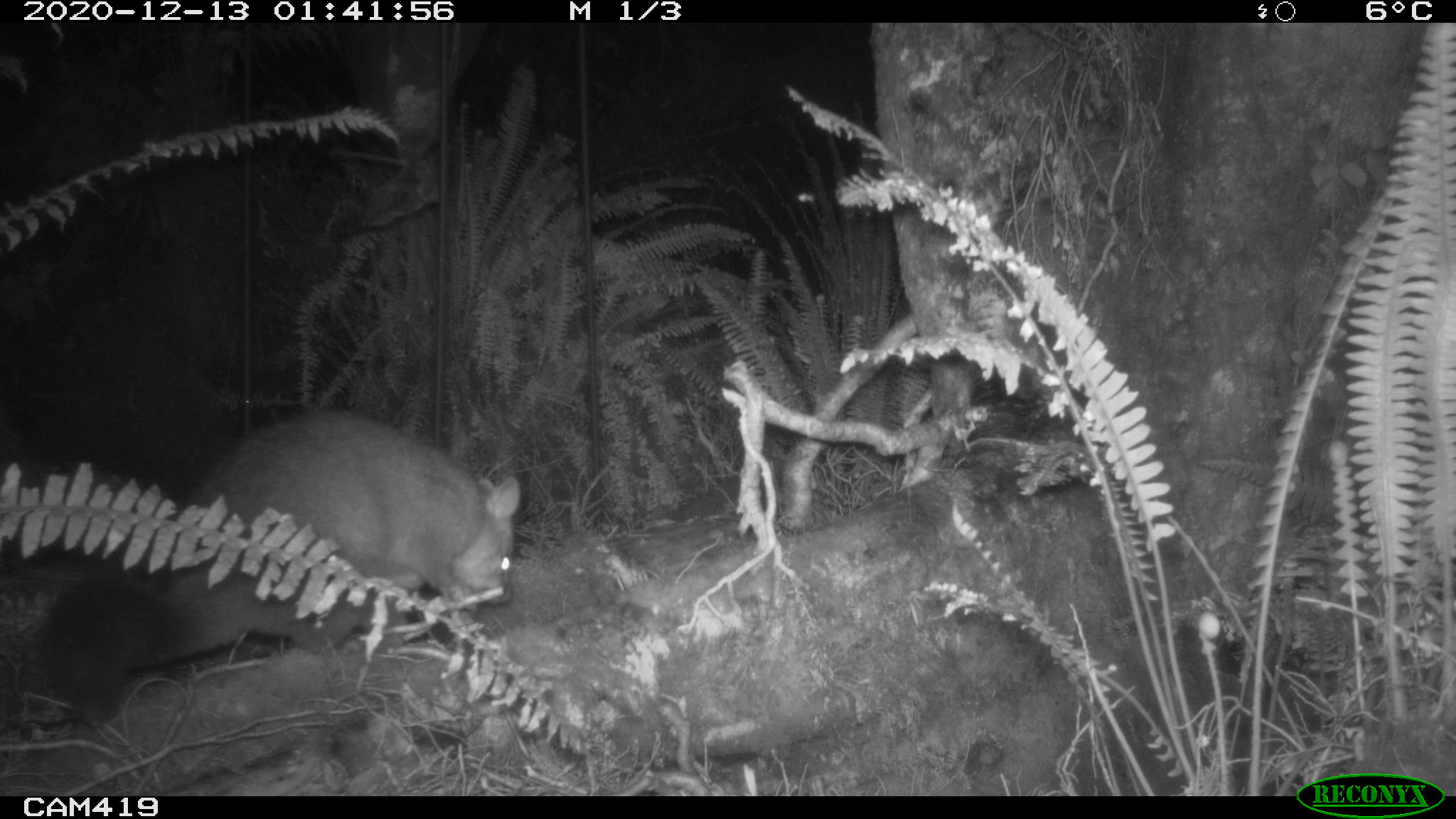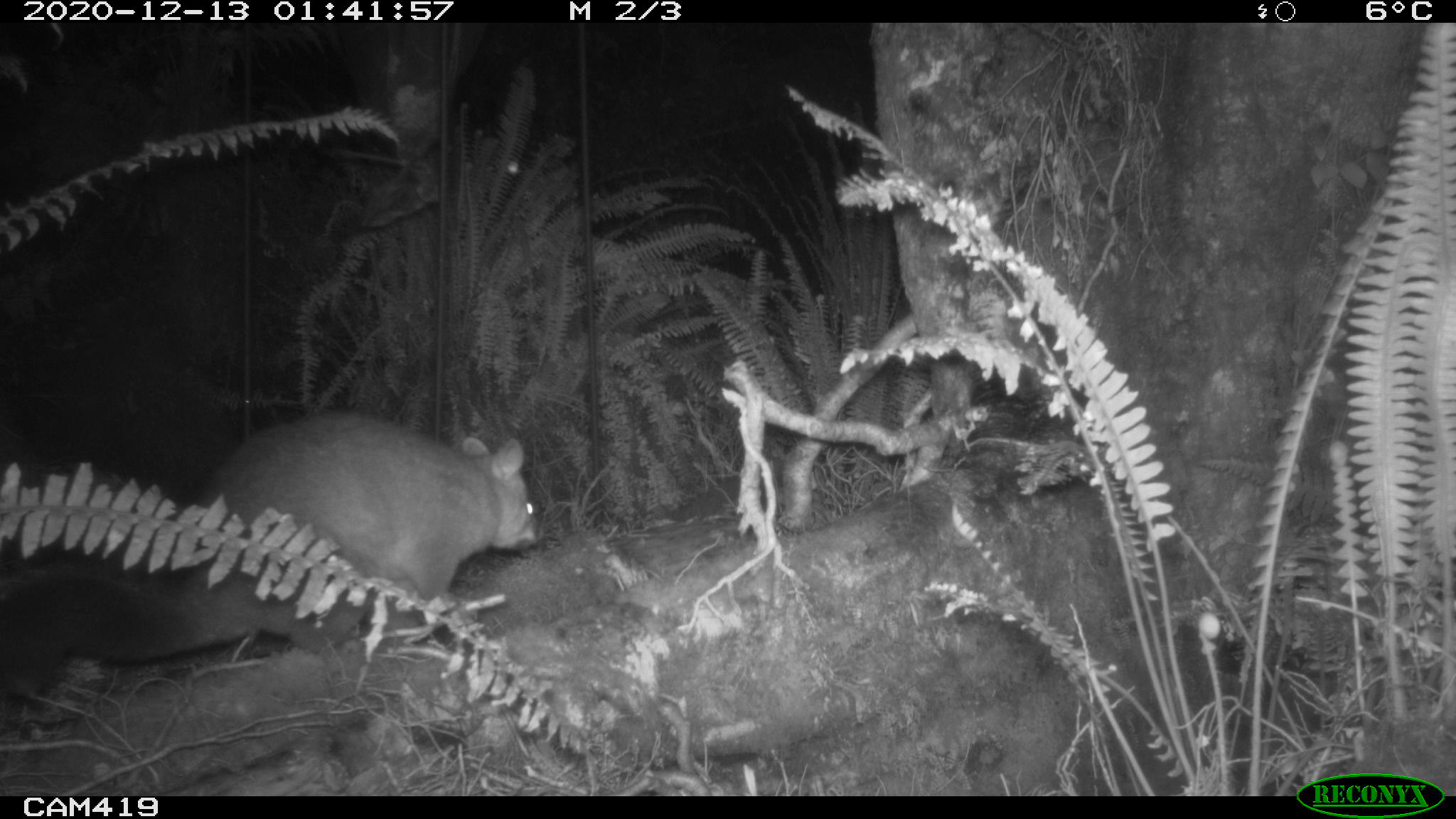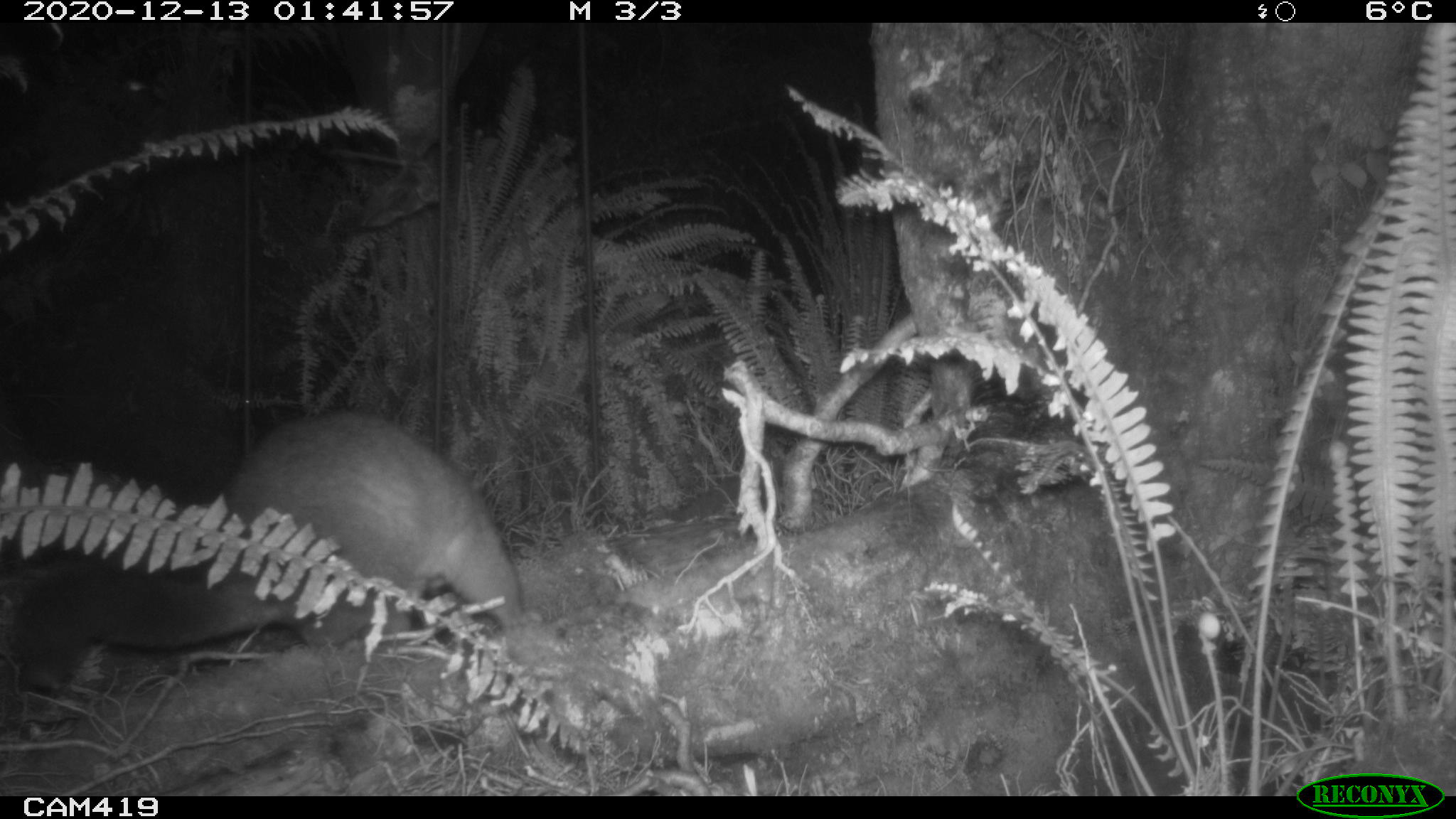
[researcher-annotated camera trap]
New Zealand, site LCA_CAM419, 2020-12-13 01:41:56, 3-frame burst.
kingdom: Animalia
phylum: Chordata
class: Mammalia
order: Diprotodontia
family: Phalangeridae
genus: Trichosurus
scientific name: Trichosurus vulpecula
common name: common brushtail possum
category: possum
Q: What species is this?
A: Possum (common brushtail possum) (Trichosurus vulpecula).